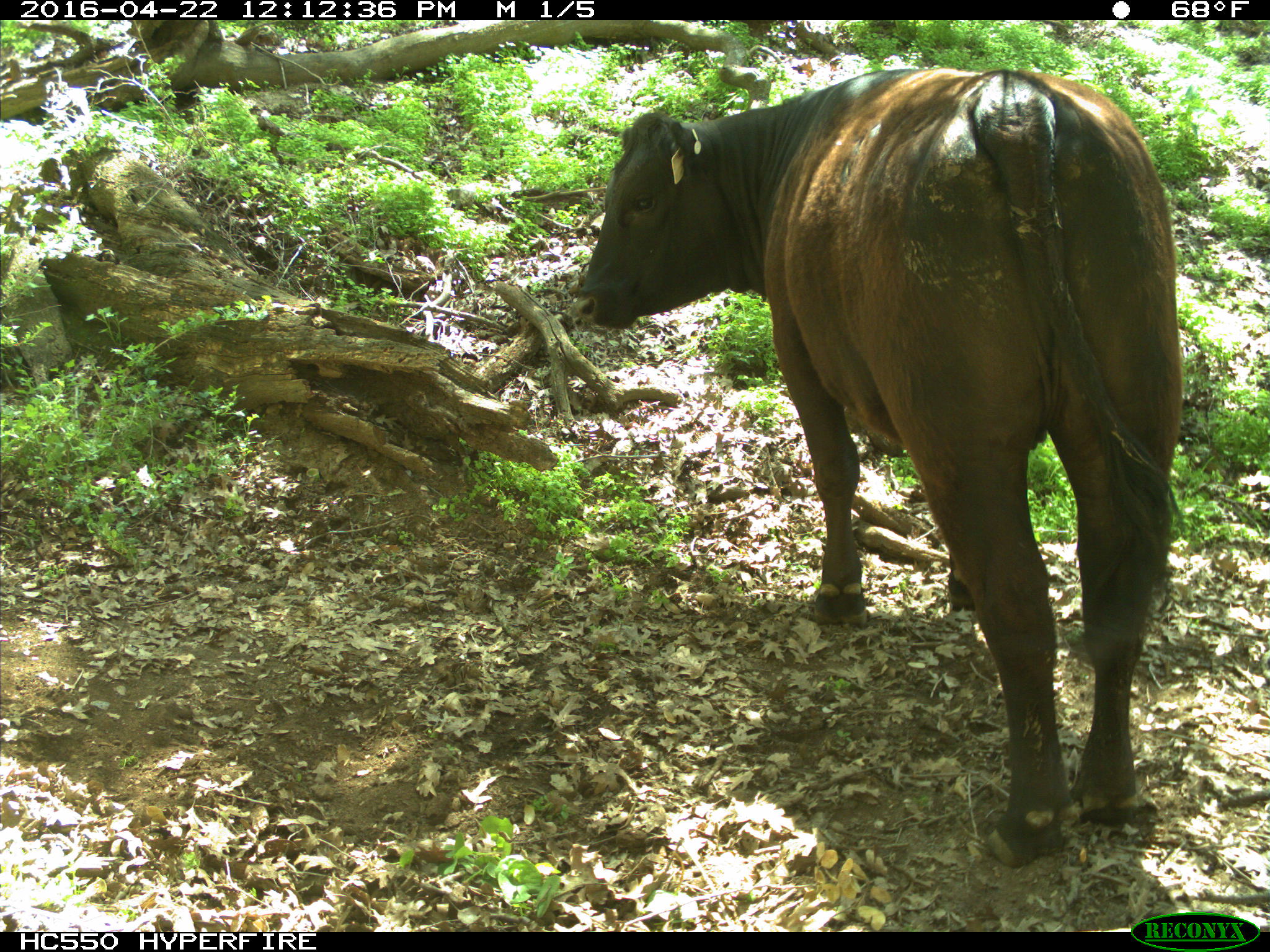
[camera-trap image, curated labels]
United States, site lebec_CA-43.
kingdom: Animalia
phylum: Chordata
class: Mammalia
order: Artiodactyla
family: Bovidae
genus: Bos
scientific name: Bos taurus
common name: domestic cow